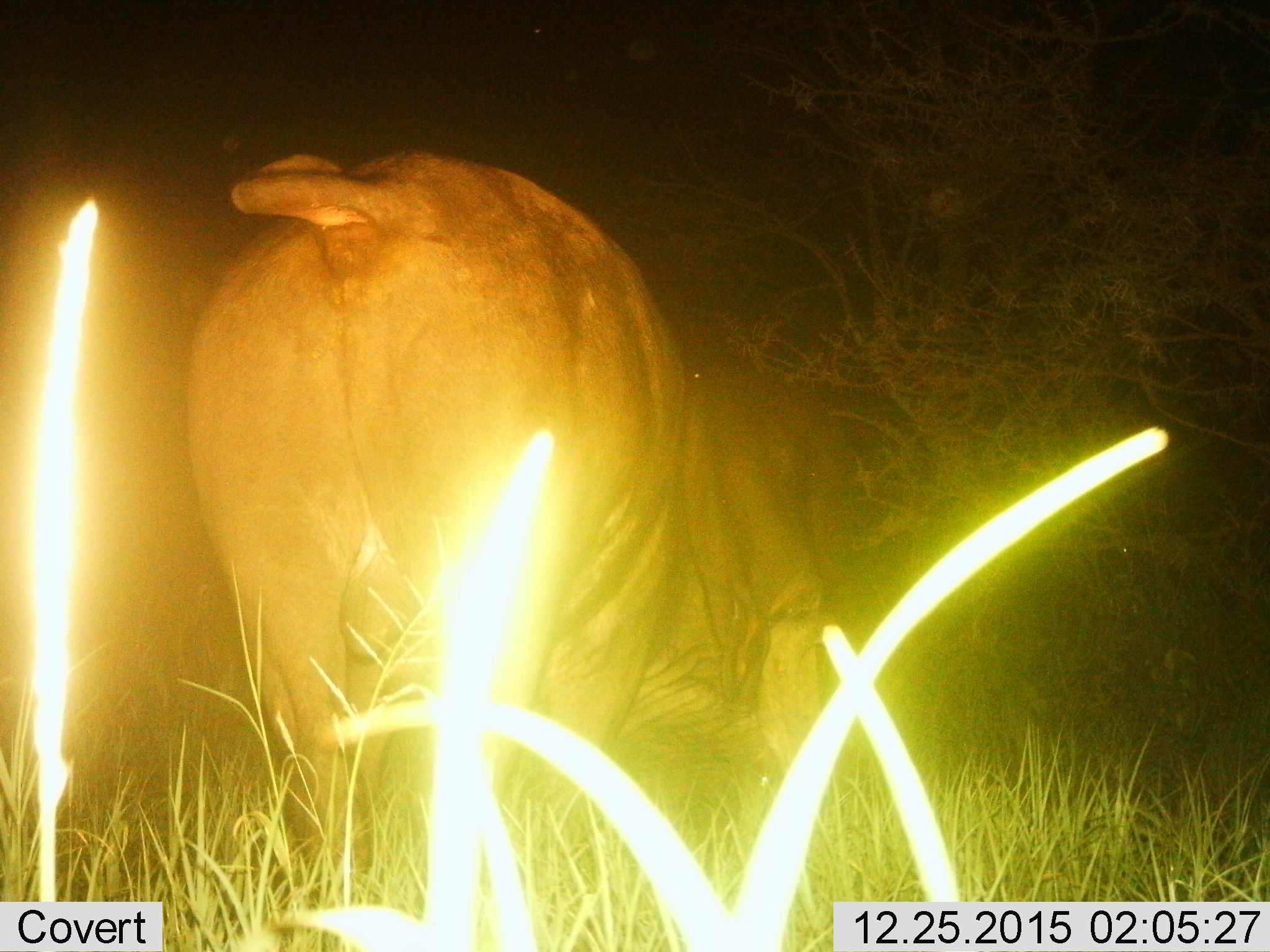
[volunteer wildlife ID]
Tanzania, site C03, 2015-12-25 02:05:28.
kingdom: Animalia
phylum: Chordata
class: Mammalia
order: Artiodactyla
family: Hippopotamidae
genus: Hippopotamus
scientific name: Hippopotamus amphibius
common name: hippopotamus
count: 1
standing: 73%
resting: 0%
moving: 18%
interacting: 0%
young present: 0%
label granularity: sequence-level